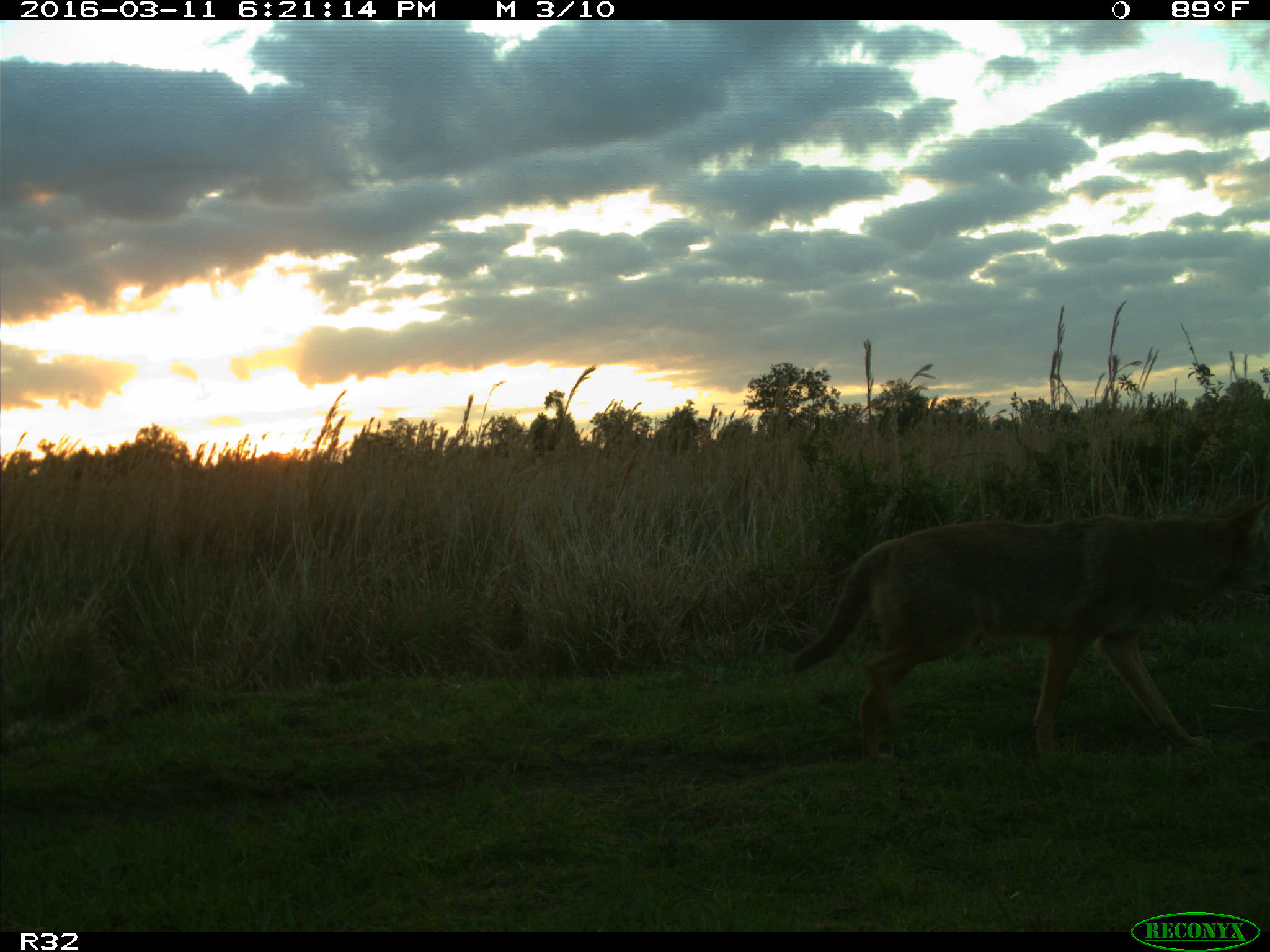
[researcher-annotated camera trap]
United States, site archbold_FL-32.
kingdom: Animalia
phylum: Chordata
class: Mammalia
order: Carnivora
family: Canidae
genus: Canis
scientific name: Canis latrans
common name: coyote